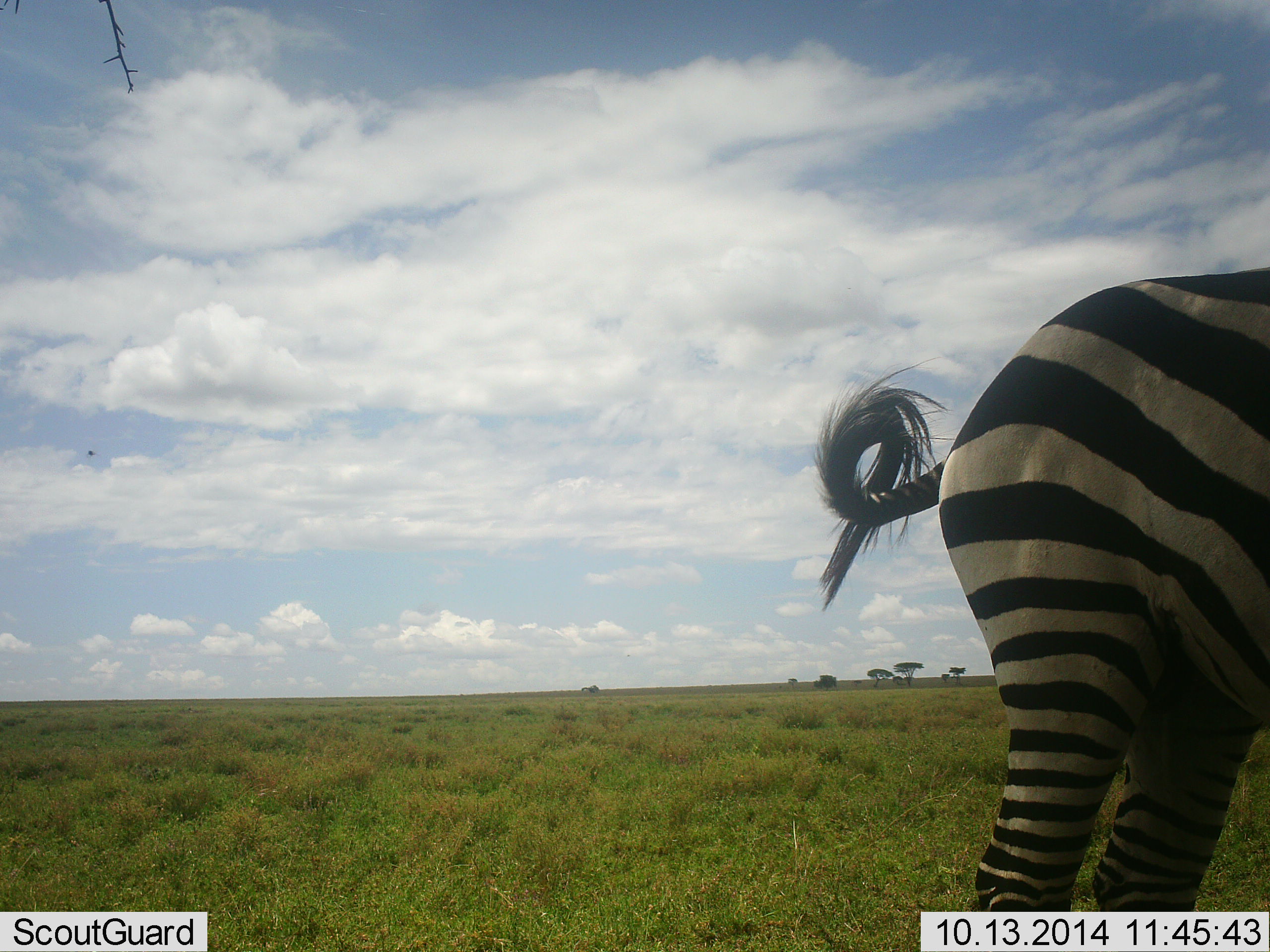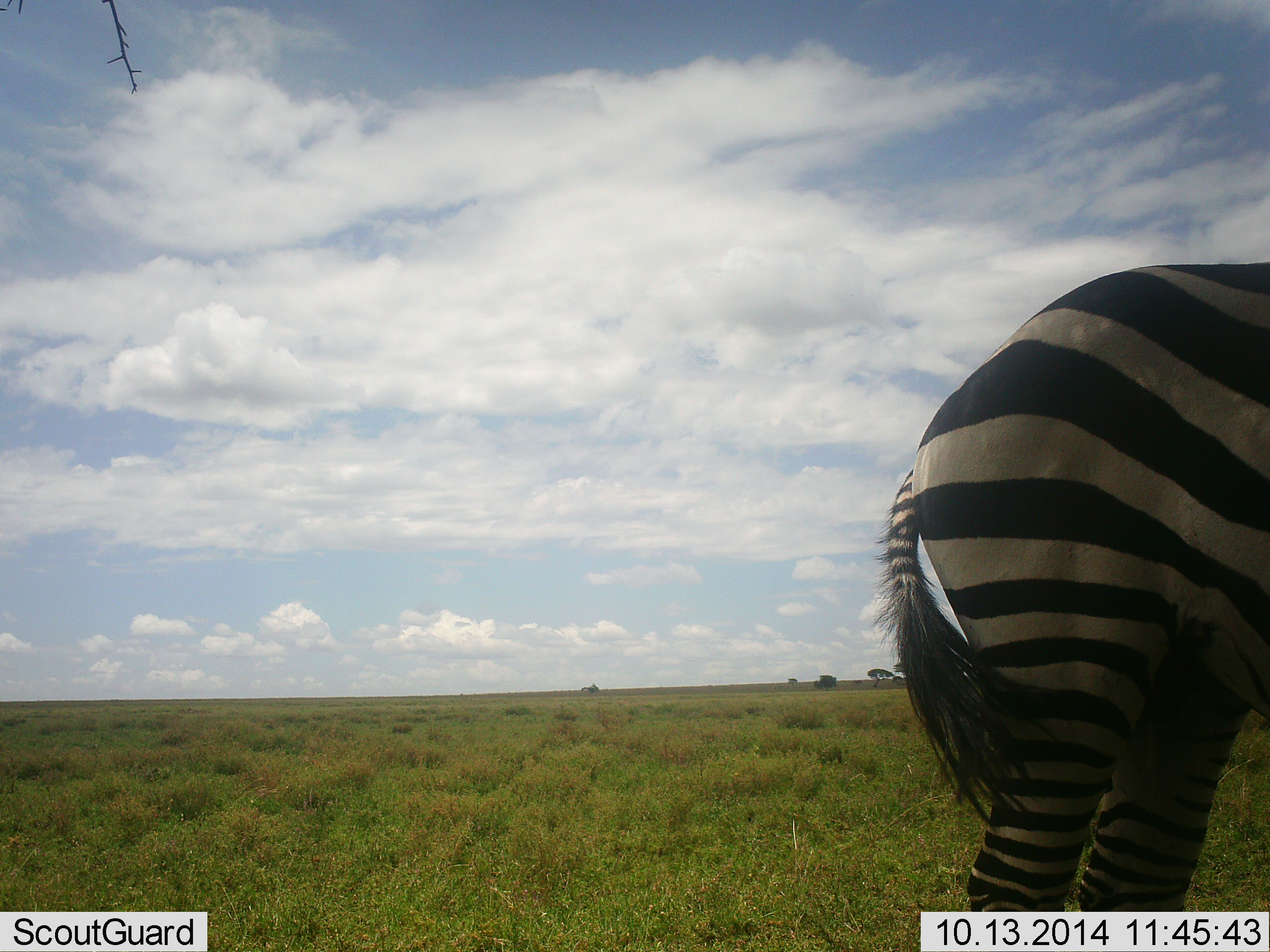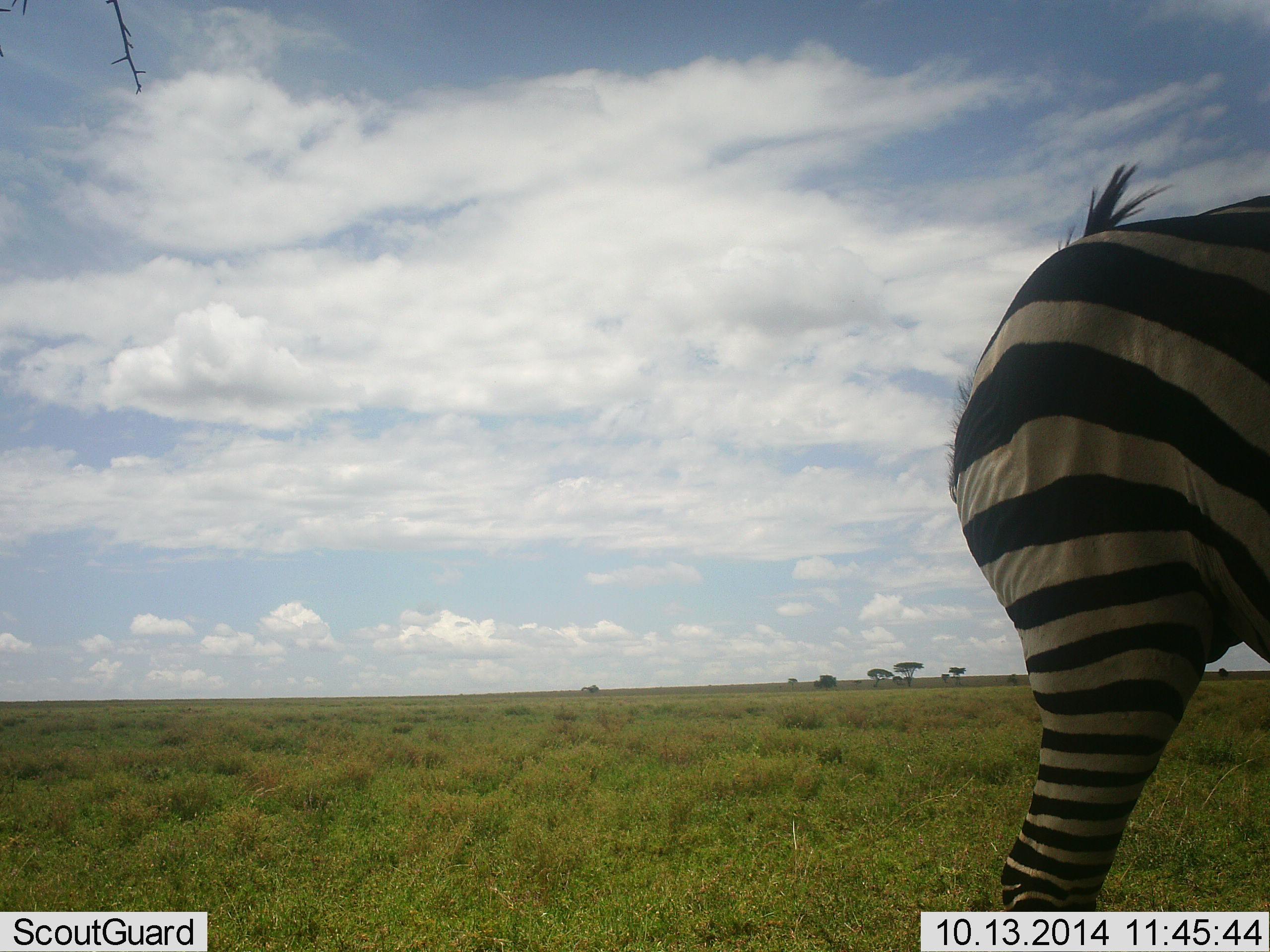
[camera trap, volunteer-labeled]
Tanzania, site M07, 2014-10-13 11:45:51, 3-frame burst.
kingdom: Animalia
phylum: Chordata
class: Mammalia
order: Perissodactyla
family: Equidae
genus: Equus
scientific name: Equus quagga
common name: plains zebra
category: zebra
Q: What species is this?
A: Zebra (plains zebra) (Equus quagga).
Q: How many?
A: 1.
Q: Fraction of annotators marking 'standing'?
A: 100%.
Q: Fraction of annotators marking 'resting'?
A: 0%.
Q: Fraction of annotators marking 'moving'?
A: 0%.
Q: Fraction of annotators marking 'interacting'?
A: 0%.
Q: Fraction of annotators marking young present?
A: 0%.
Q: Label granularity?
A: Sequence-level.